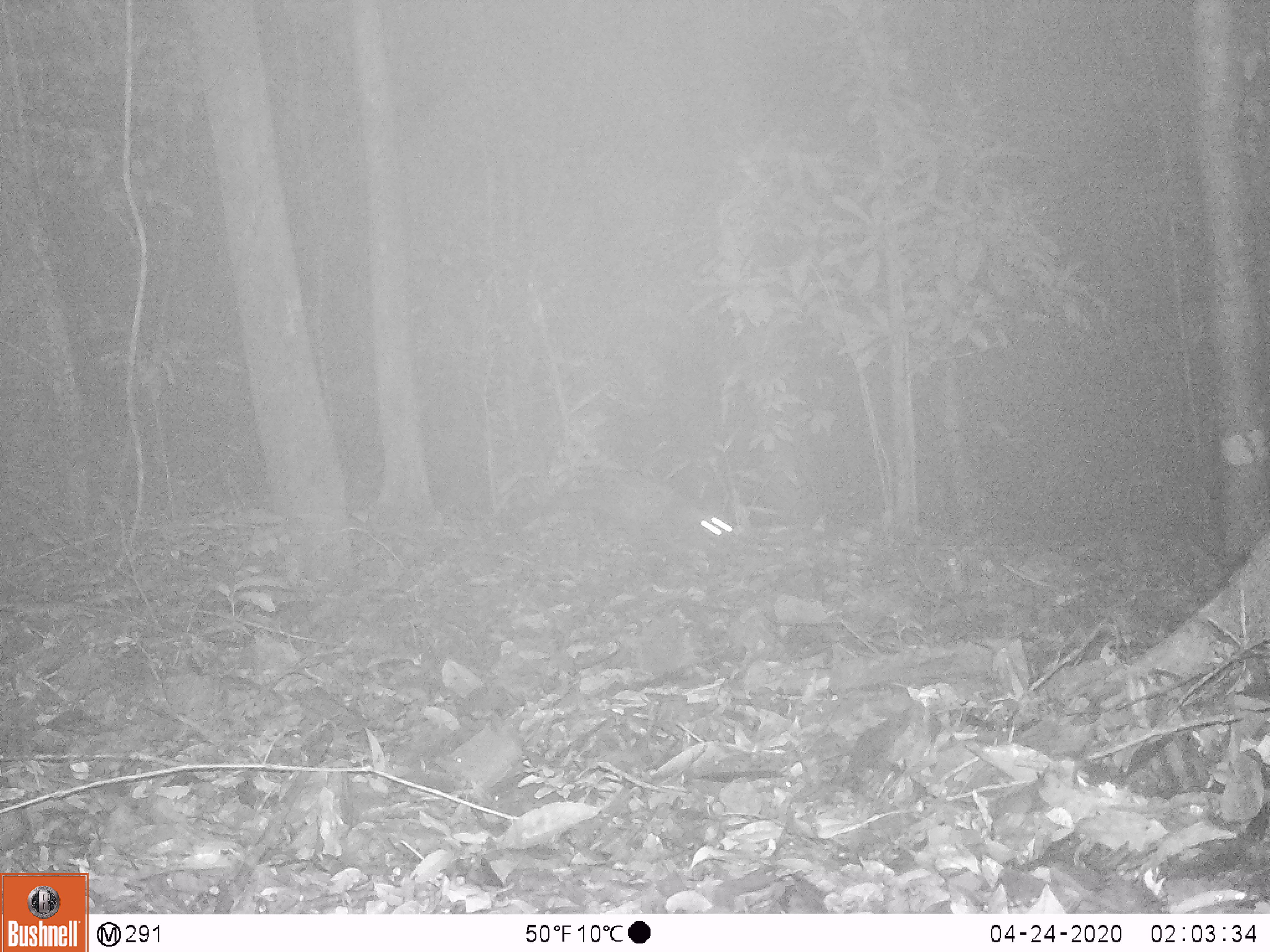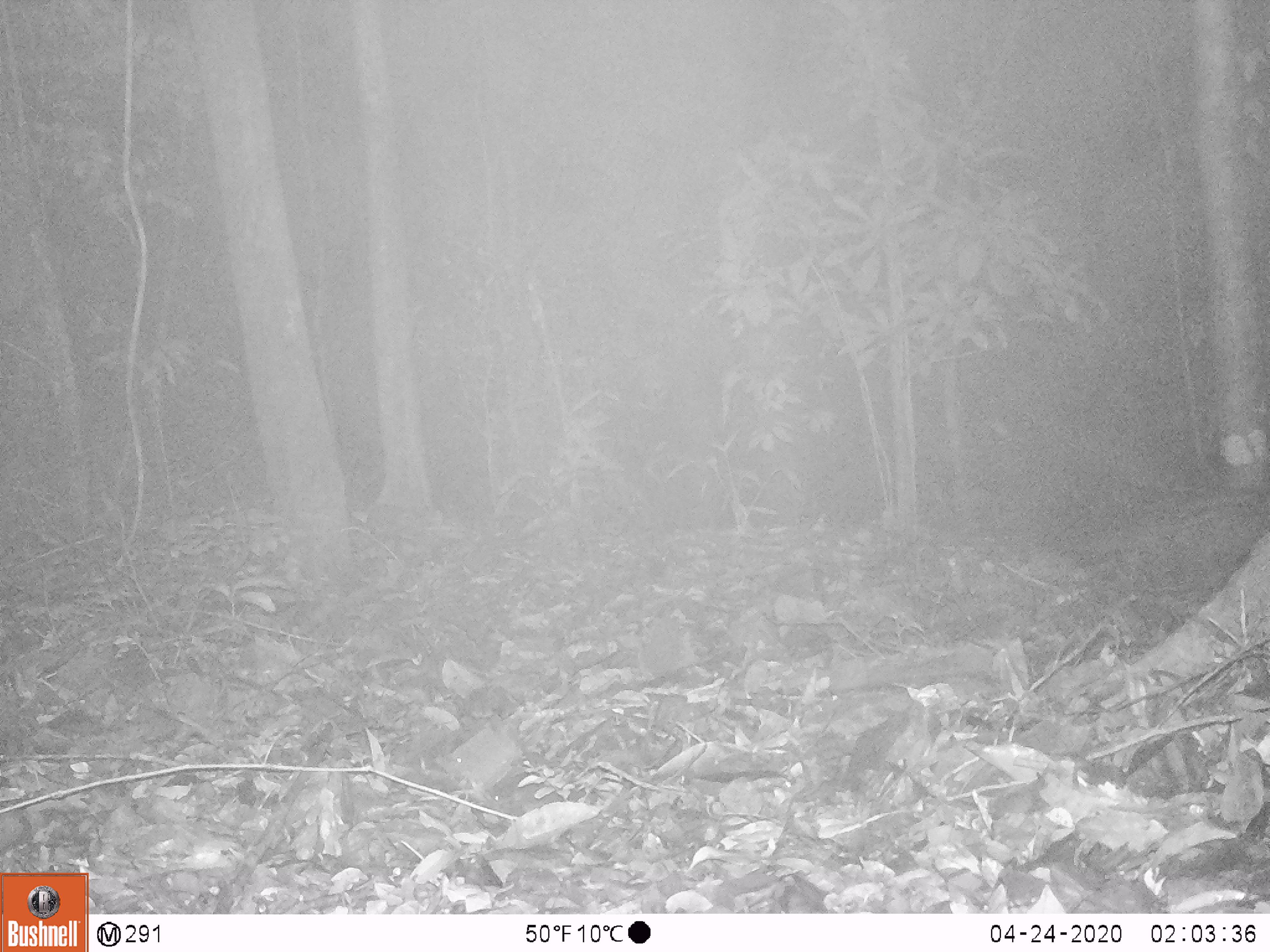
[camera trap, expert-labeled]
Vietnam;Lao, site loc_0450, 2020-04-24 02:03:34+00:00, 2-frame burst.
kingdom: Animalia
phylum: Chordata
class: Mammalia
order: Carnivora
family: Viverridae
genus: Paradoxurus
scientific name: Paradoxurus hermaphroditus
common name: common palm civet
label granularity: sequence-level